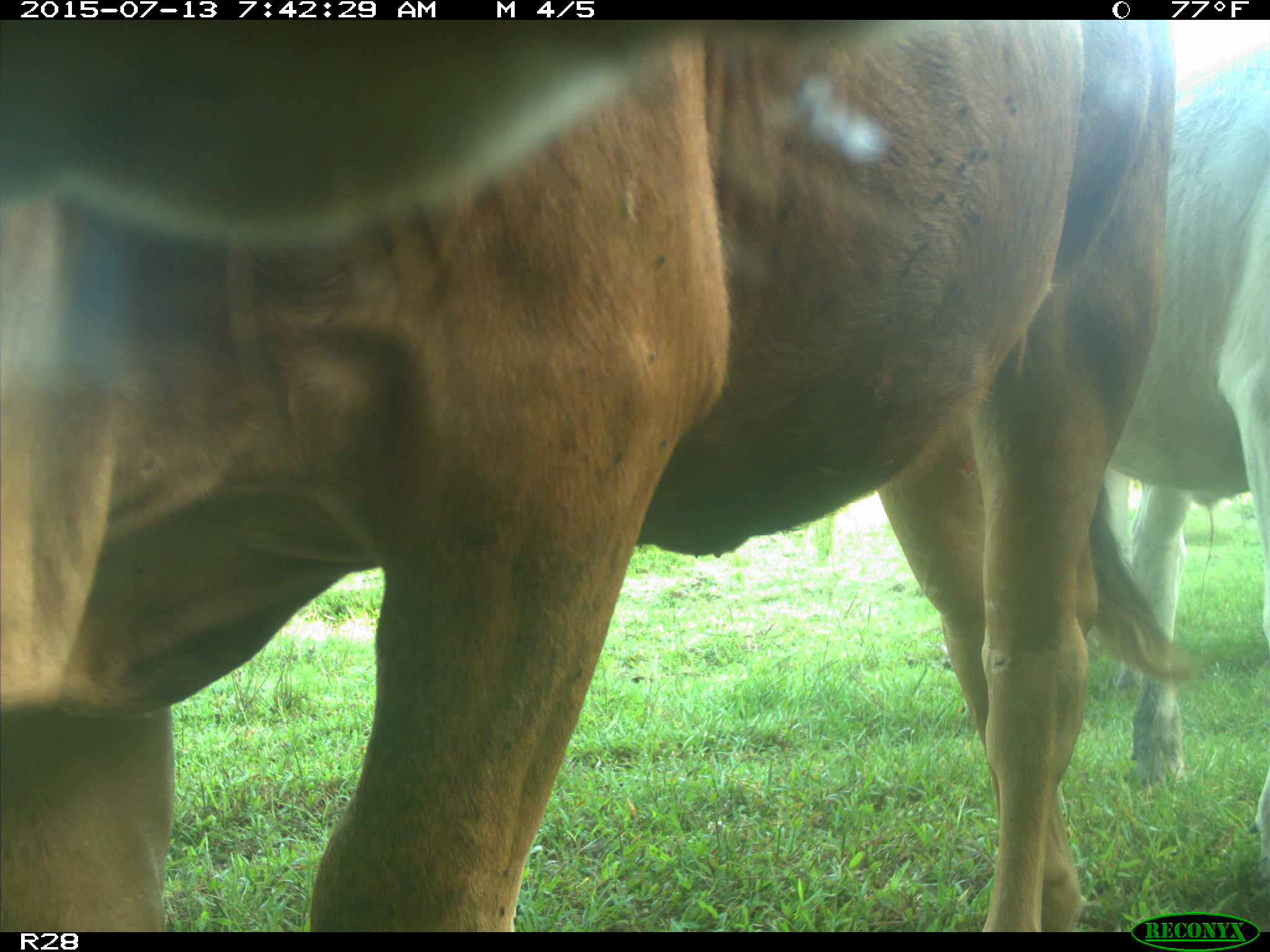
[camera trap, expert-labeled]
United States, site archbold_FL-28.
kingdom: Animalia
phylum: Chordata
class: Mammalia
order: Artiodactyla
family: Bovidae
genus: Bos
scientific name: Bos taurus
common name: domestic cow